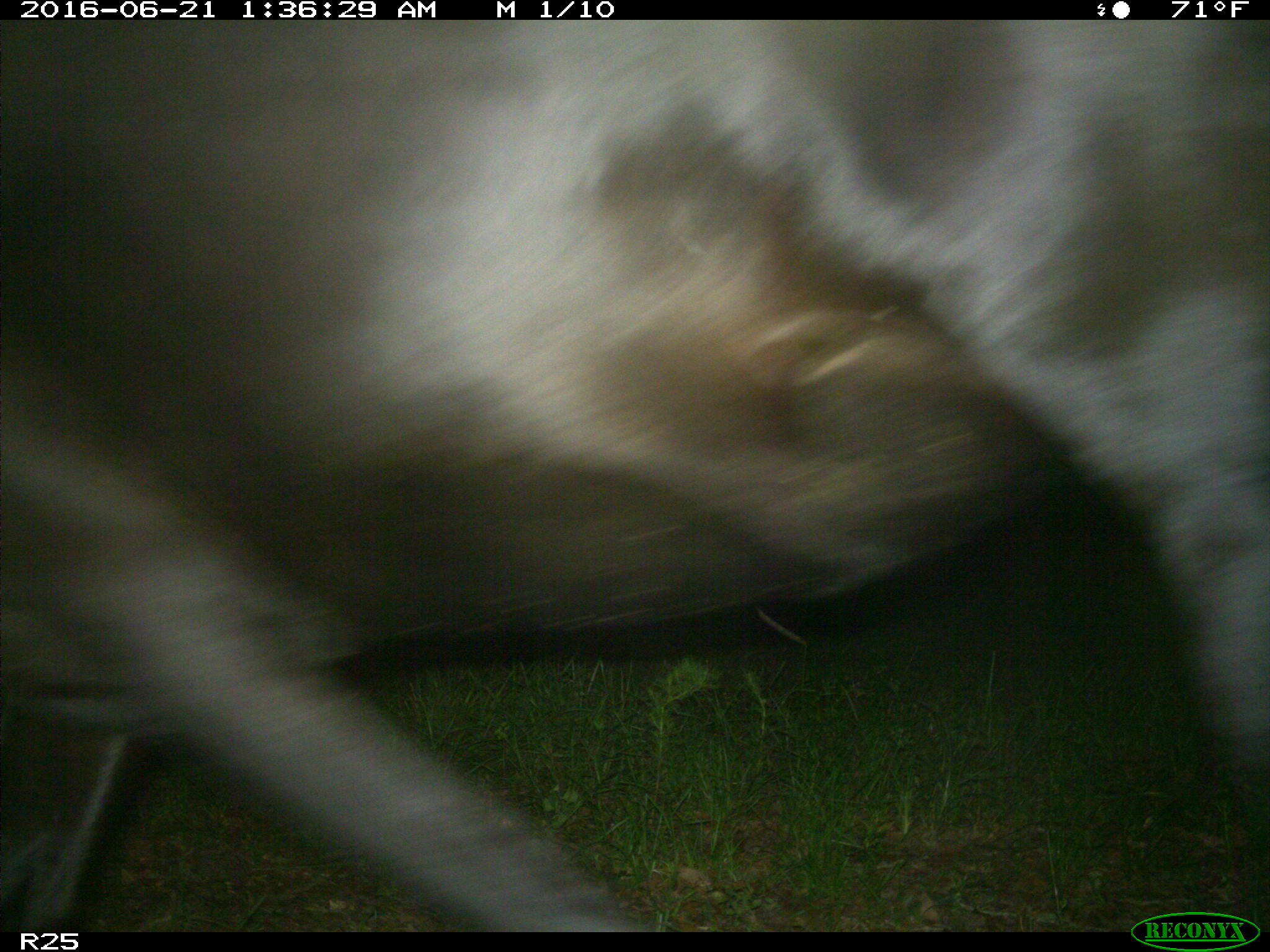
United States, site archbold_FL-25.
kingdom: Animalia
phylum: Chordata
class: Mammalia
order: Artiodactyla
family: Bovidae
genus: Bos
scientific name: Bos taurus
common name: domestic cow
Bos taurus (domestic cow).